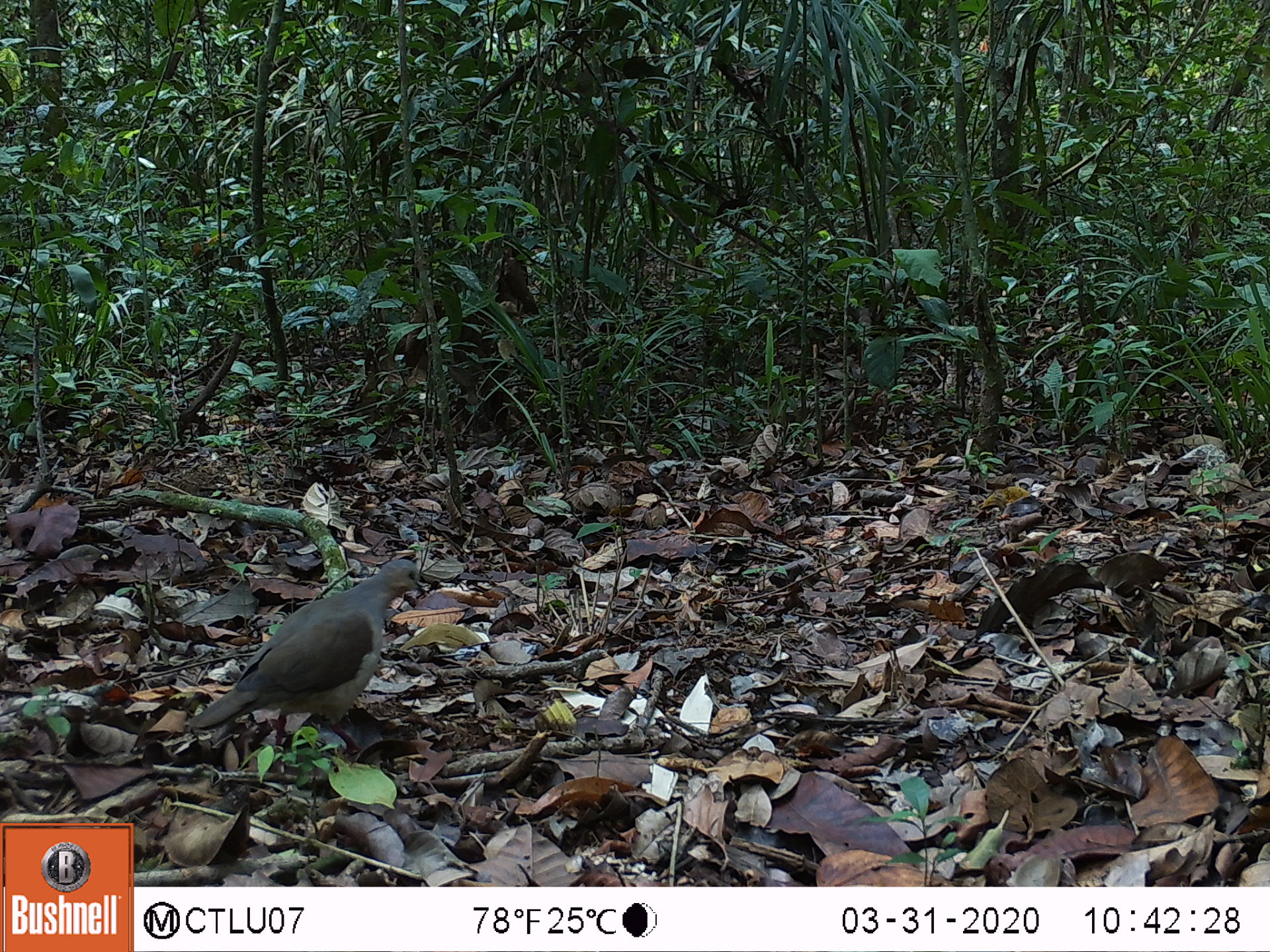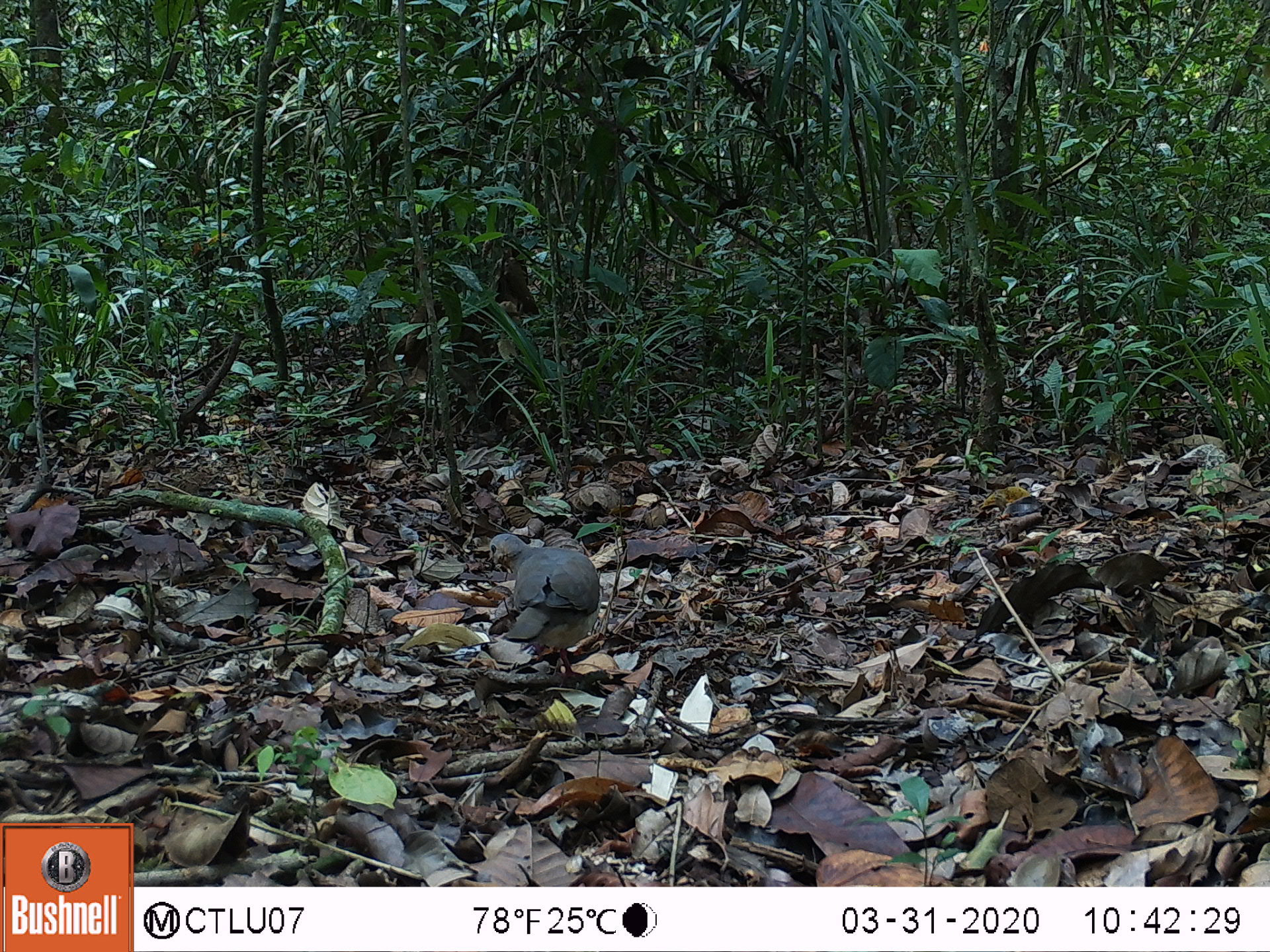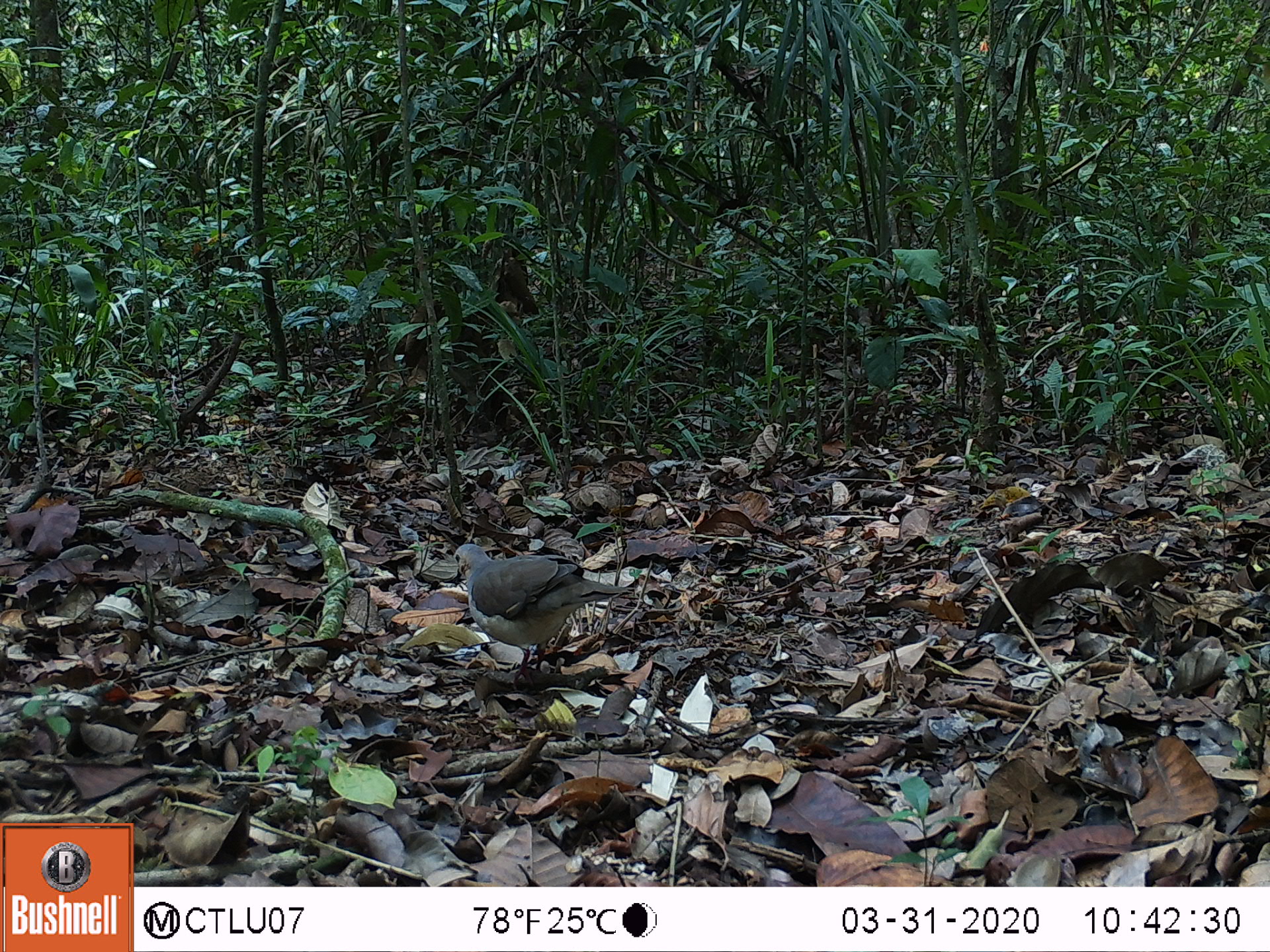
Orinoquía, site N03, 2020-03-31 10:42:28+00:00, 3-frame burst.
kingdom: Animalia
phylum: Chordata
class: Aves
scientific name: Aves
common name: bird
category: unknown bird